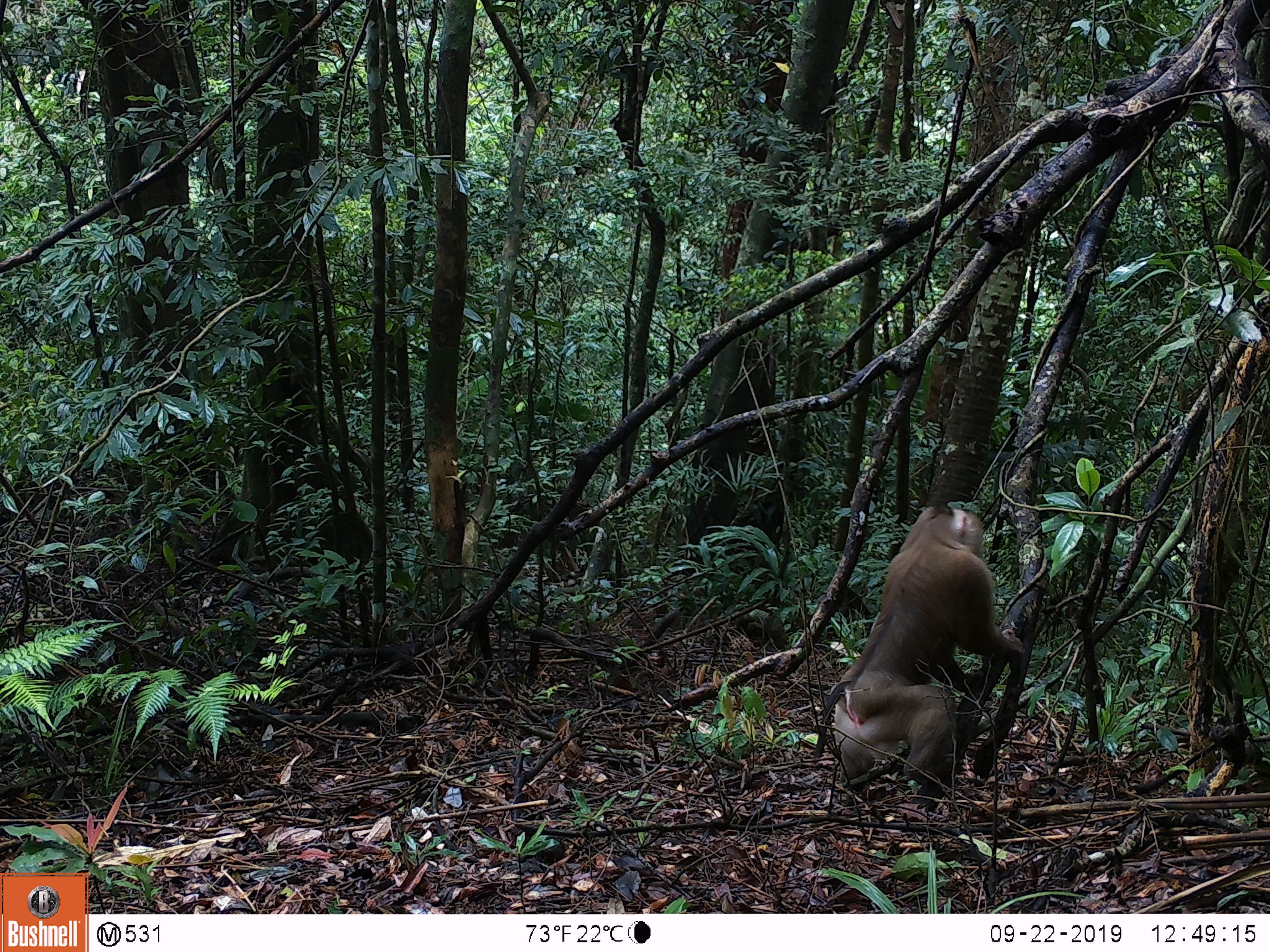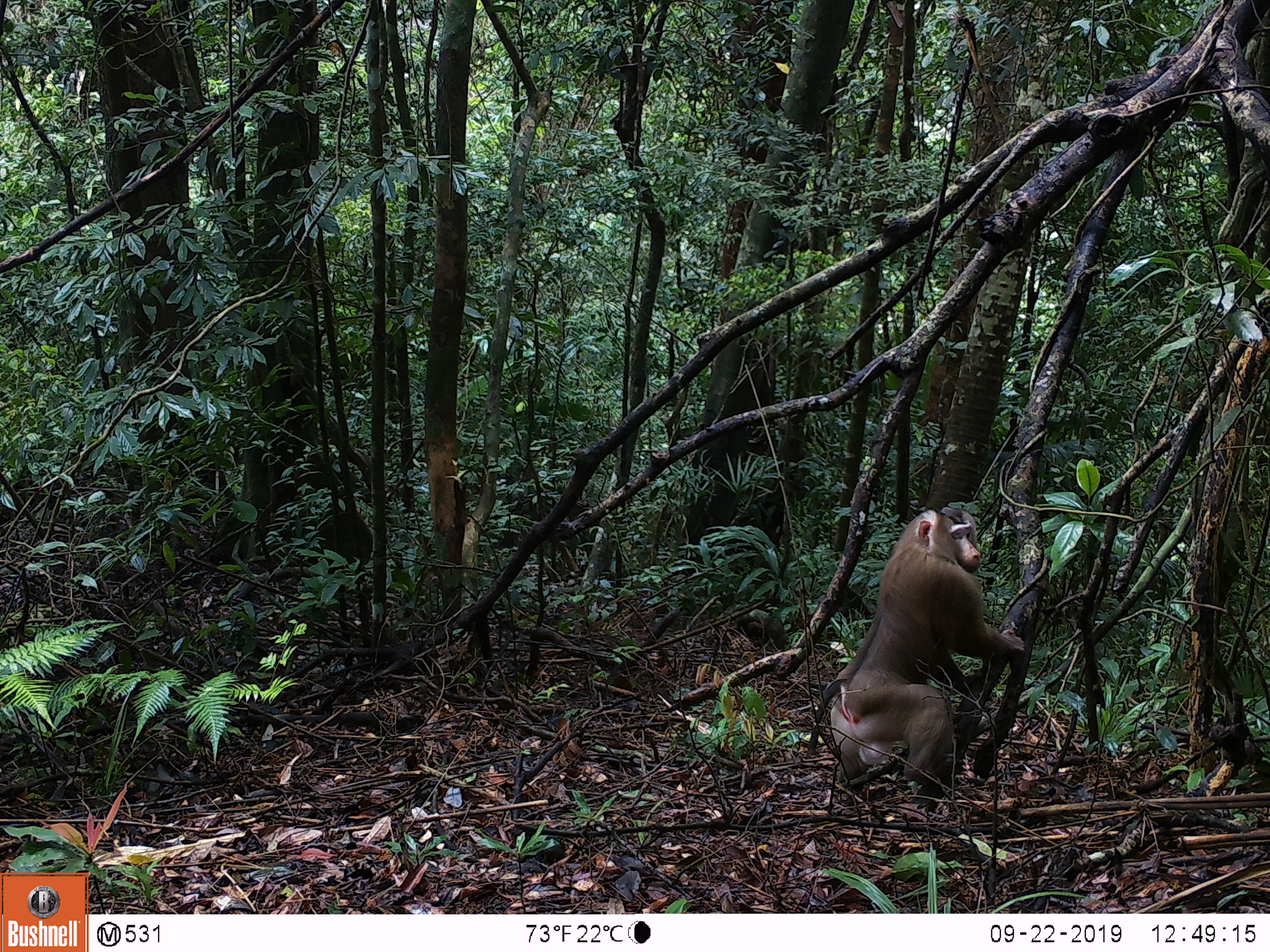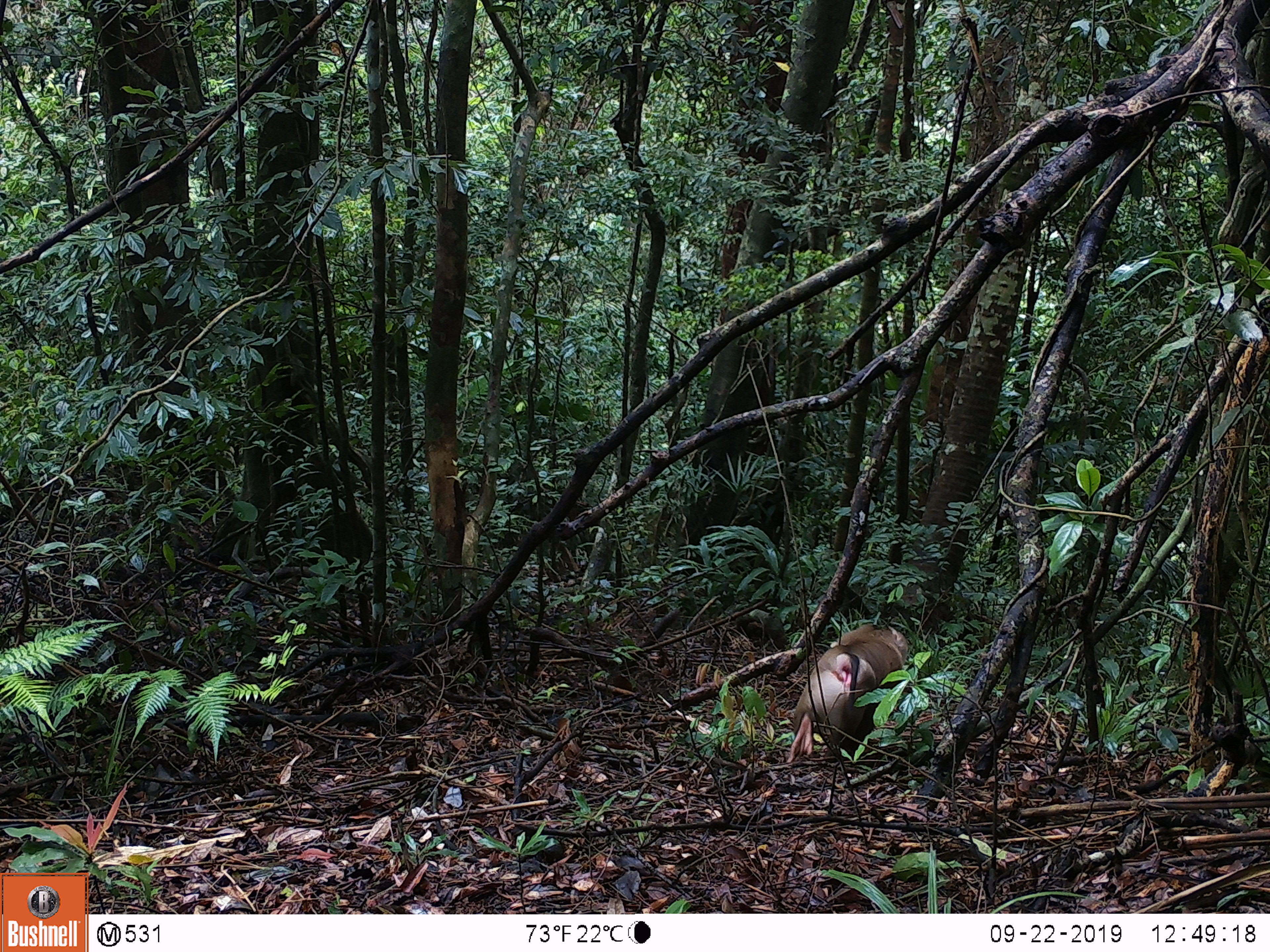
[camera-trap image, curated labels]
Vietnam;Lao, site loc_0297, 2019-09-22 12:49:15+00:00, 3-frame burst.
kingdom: Animalia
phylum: Chordata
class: Mammalia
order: Primates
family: Cercopithecidae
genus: Macaca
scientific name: Macaca nemestrina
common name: pig-tailed macaque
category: pig tailed macaque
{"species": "pig tailed macaque (pig-tailed macaque) (Macaca nemestrina)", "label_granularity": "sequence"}